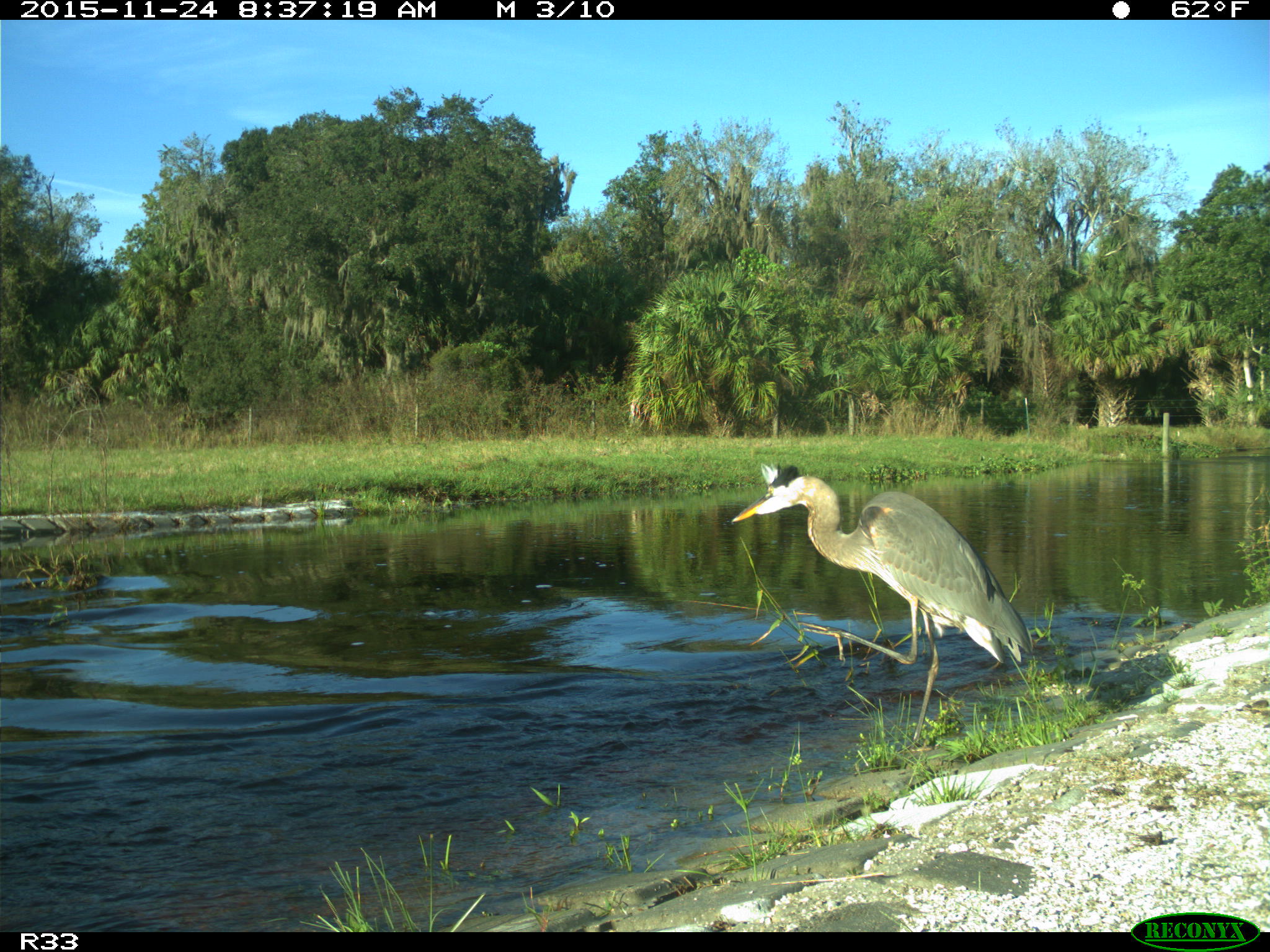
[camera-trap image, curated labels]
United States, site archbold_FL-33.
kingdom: Animalia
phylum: Chordata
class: Aves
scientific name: Aves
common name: birds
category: unidentified bird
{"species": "unidentified bird (birds) (Aves)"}